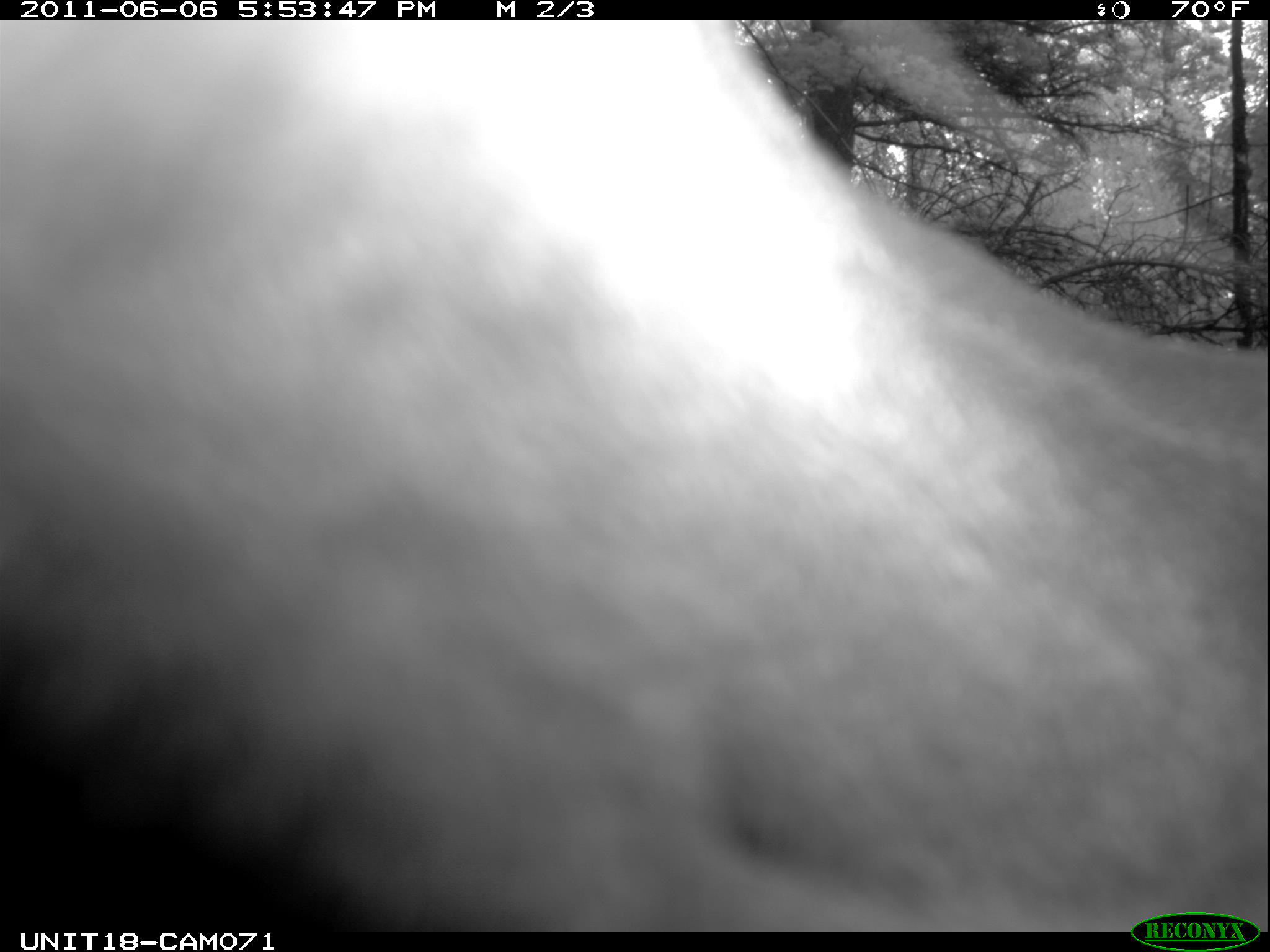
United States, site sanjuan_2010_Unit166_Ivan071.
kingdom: Animalia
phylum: Chordata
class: Mammalia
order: Artiodactyla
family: Cervidae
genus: Cervus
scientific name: Cervus elaphus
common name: red deer